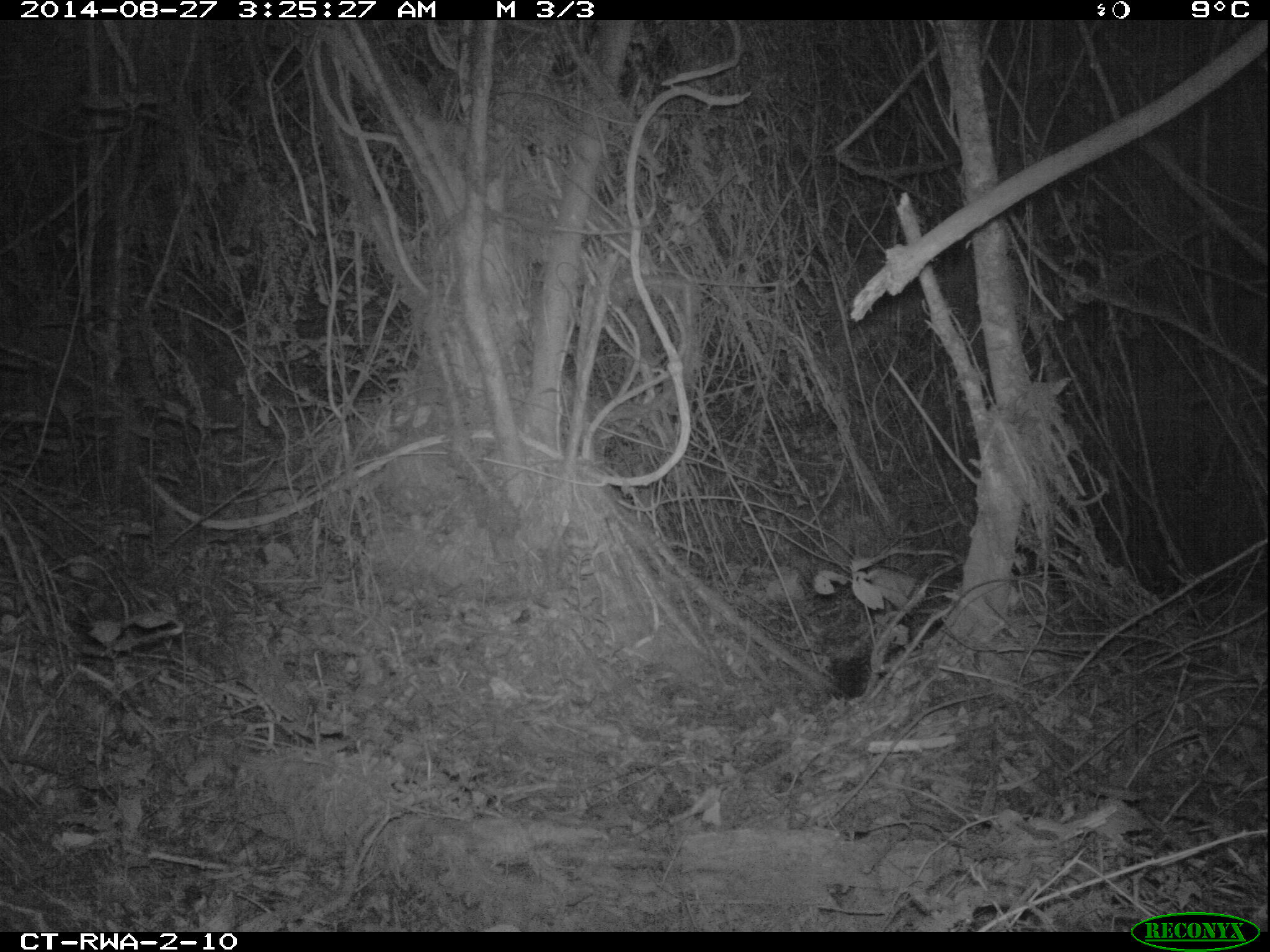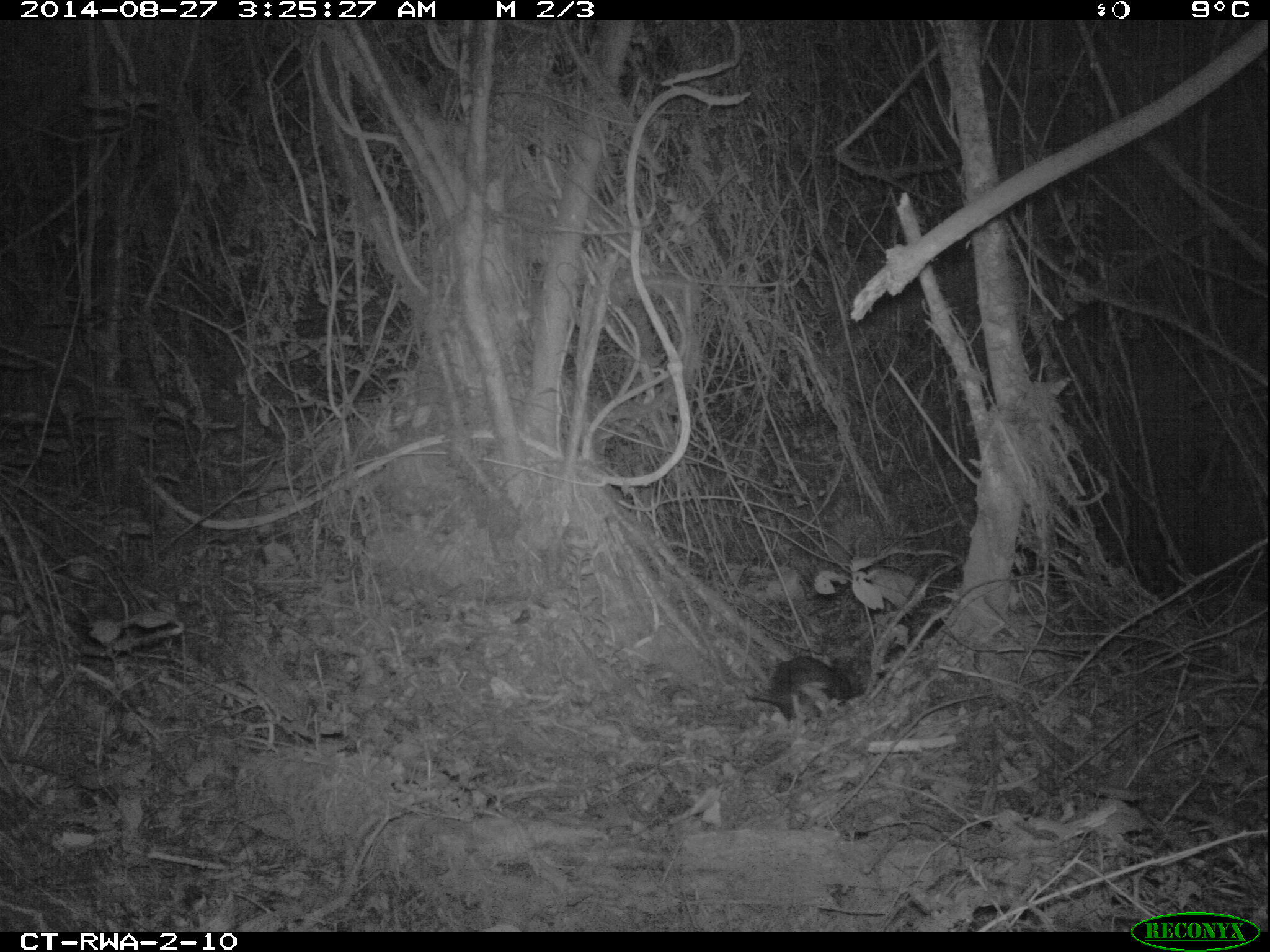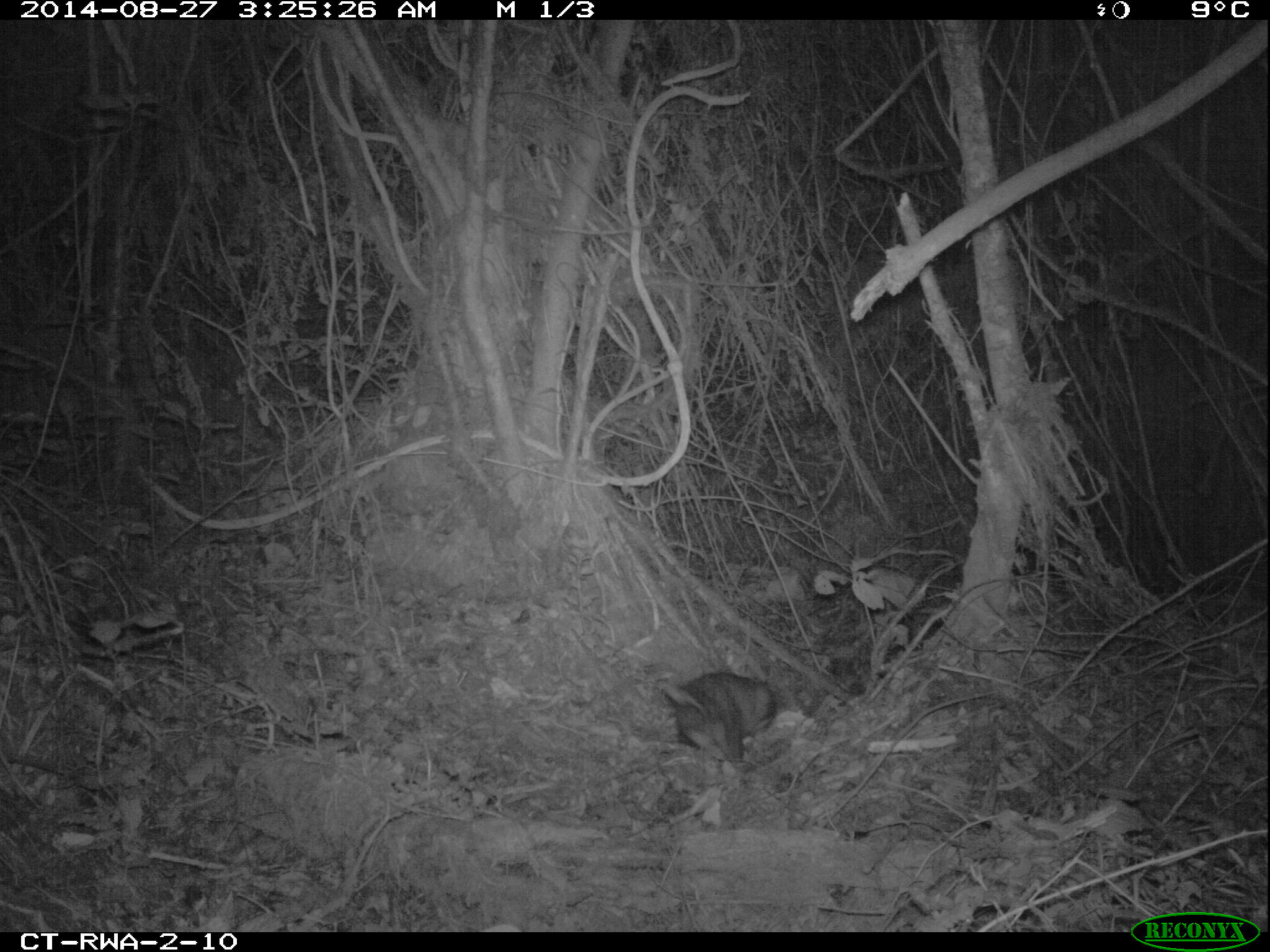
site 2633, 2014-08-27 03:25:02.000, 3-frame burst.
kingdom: Animalia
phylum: Chordata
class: Mammalia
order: Rodentia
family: Hystricidae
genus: Atherurus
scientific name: Atherurus africanus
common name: african brush-tailed porcupine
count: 1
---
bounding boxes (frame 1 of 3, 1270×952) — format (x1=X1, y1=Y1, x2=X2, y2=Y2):
atherurus africanus: (x1=812, y1=625, x2=878, y2=702)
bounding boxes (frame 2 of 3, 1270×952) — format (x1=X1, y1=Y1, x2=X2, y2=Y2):
atherurus africanus: (x1=741, y1=656, x2=870, y2=725)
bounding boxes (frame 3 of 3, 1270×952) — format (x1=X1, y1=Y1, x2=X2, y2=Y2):
atherurus africanus: (x1=659, y1=668, x2=779, y2=769)